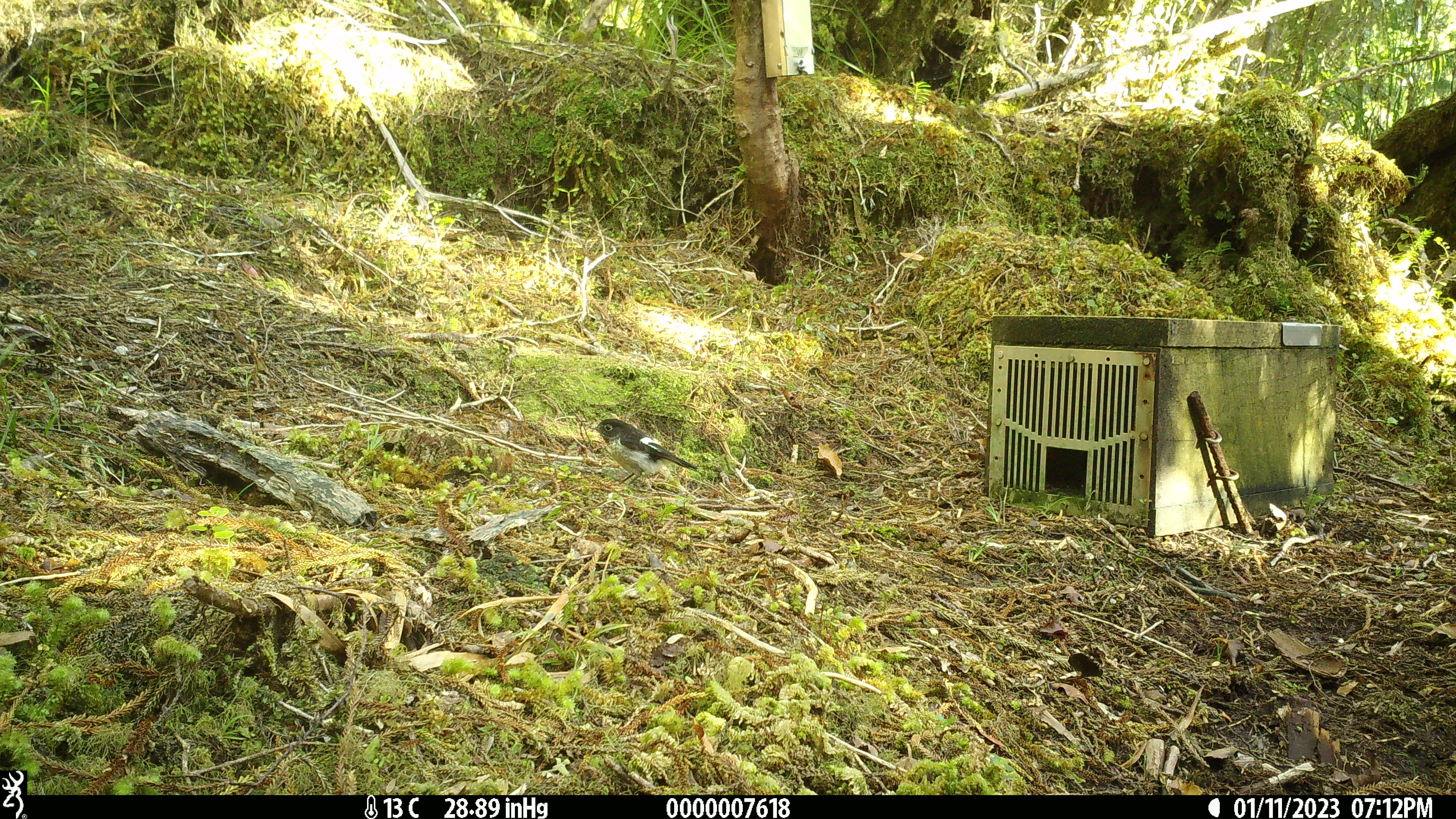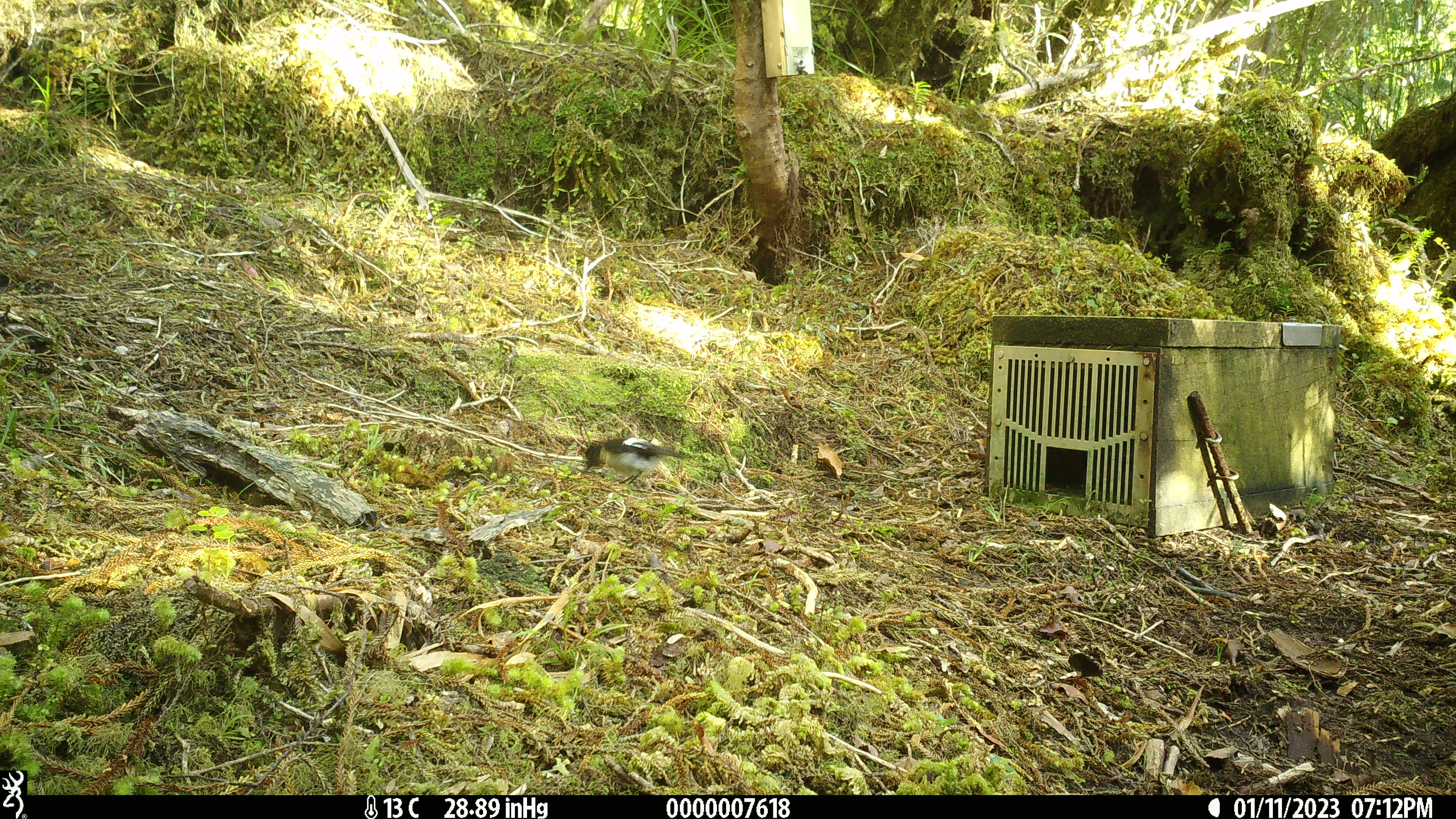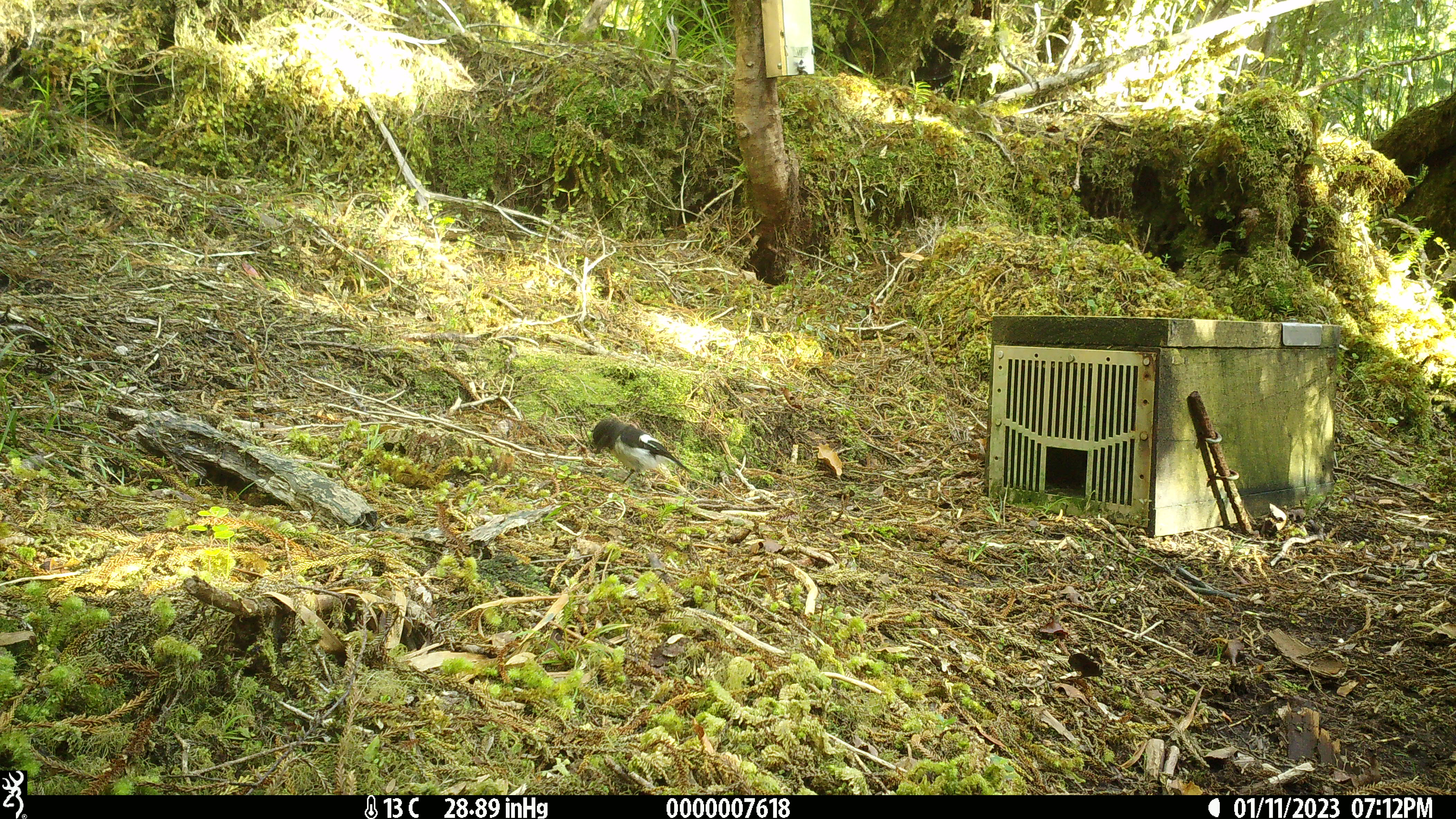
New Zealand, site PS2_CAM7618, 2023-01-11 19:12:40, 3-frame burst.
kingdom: Animalia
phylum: Chordata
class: Aves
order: Passeriformes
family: Petroicidae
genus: Petroica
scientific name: Petroica macrocephala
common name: tomtit